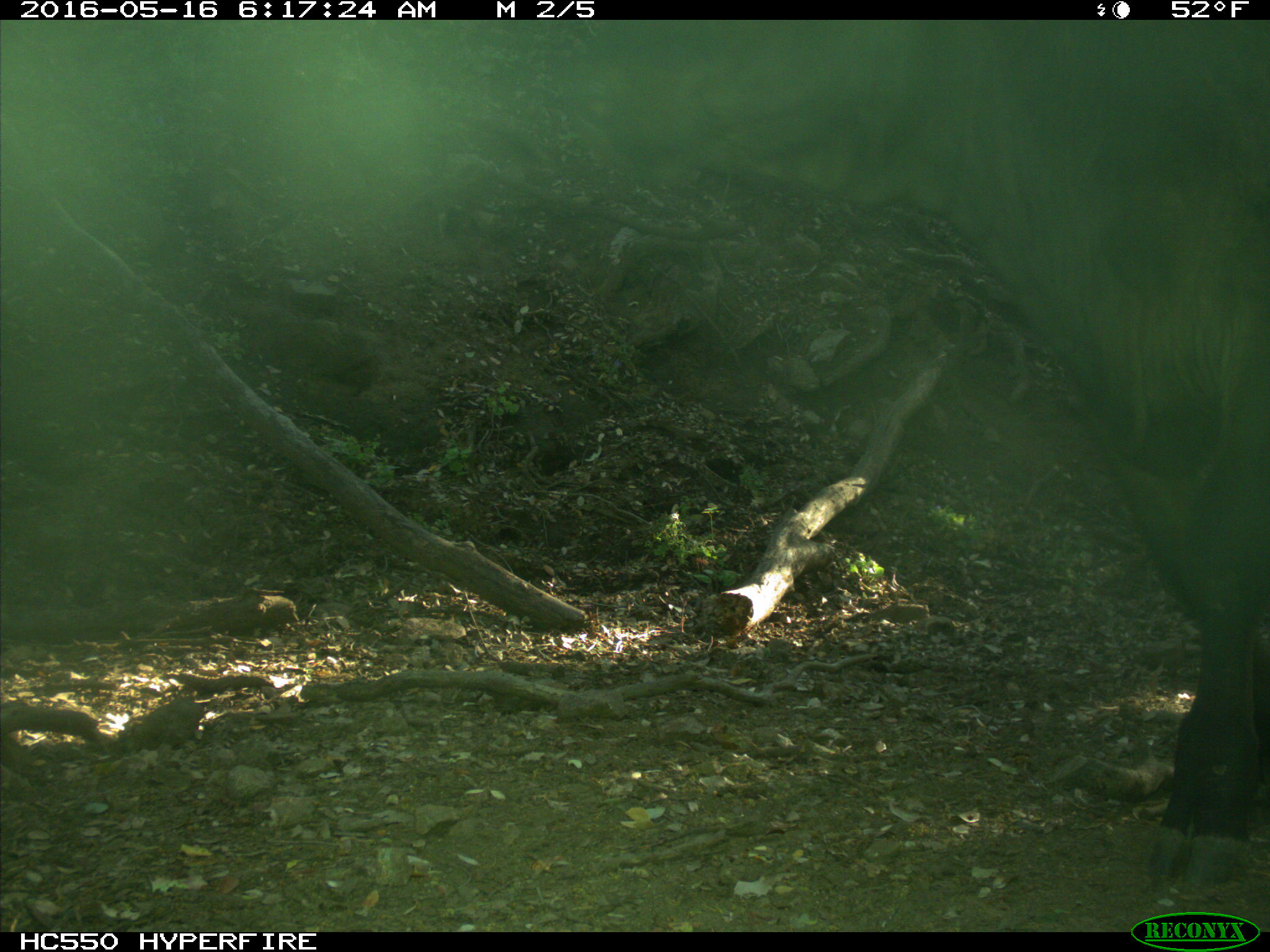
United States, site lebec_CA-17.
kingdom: Animalia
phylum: Chordata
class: Mammalia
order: Artiodactyla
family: Bovidae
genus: Bos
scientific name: Bos taurus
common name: domestic cow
Bos taurus (domestic cow).